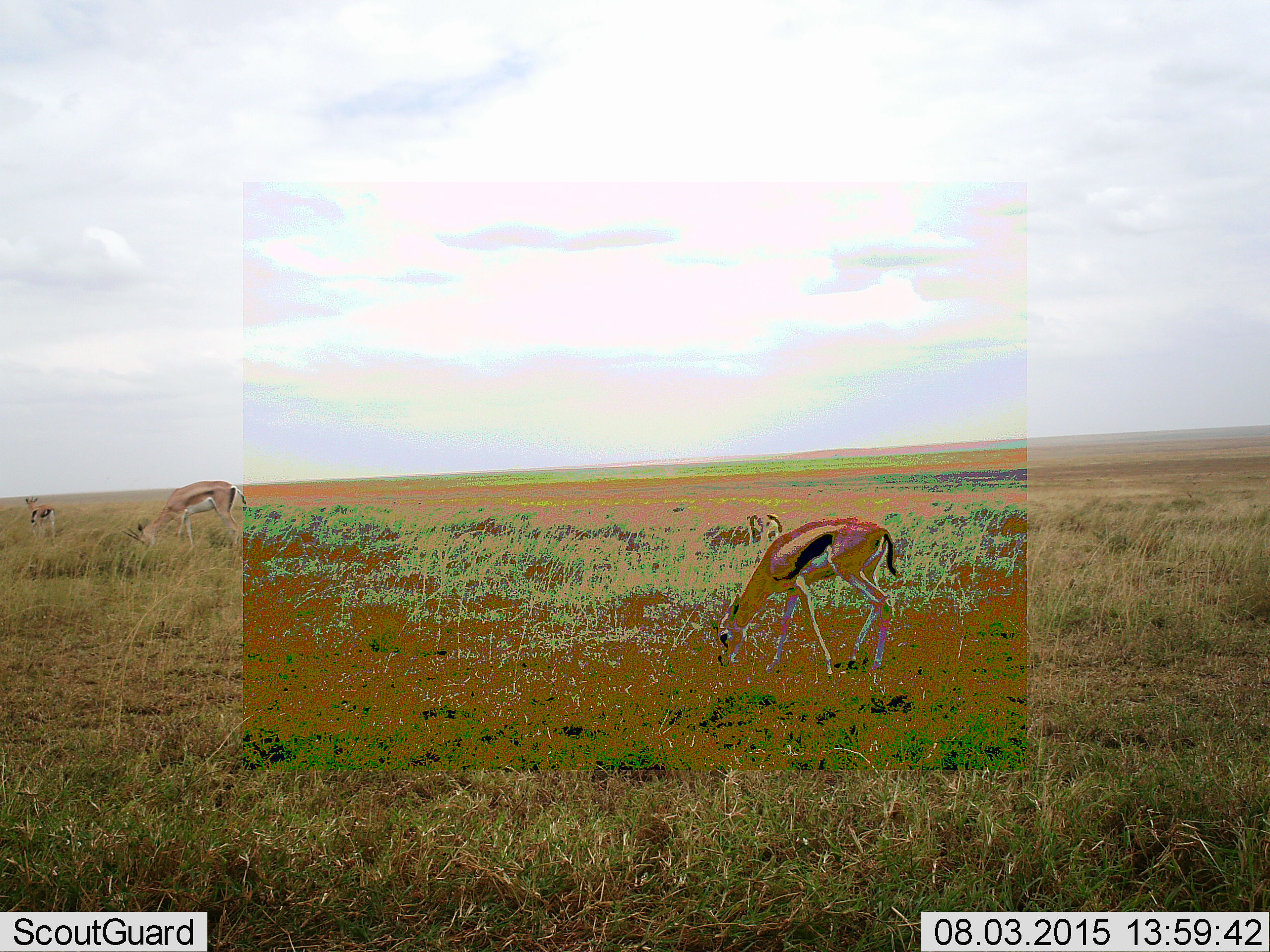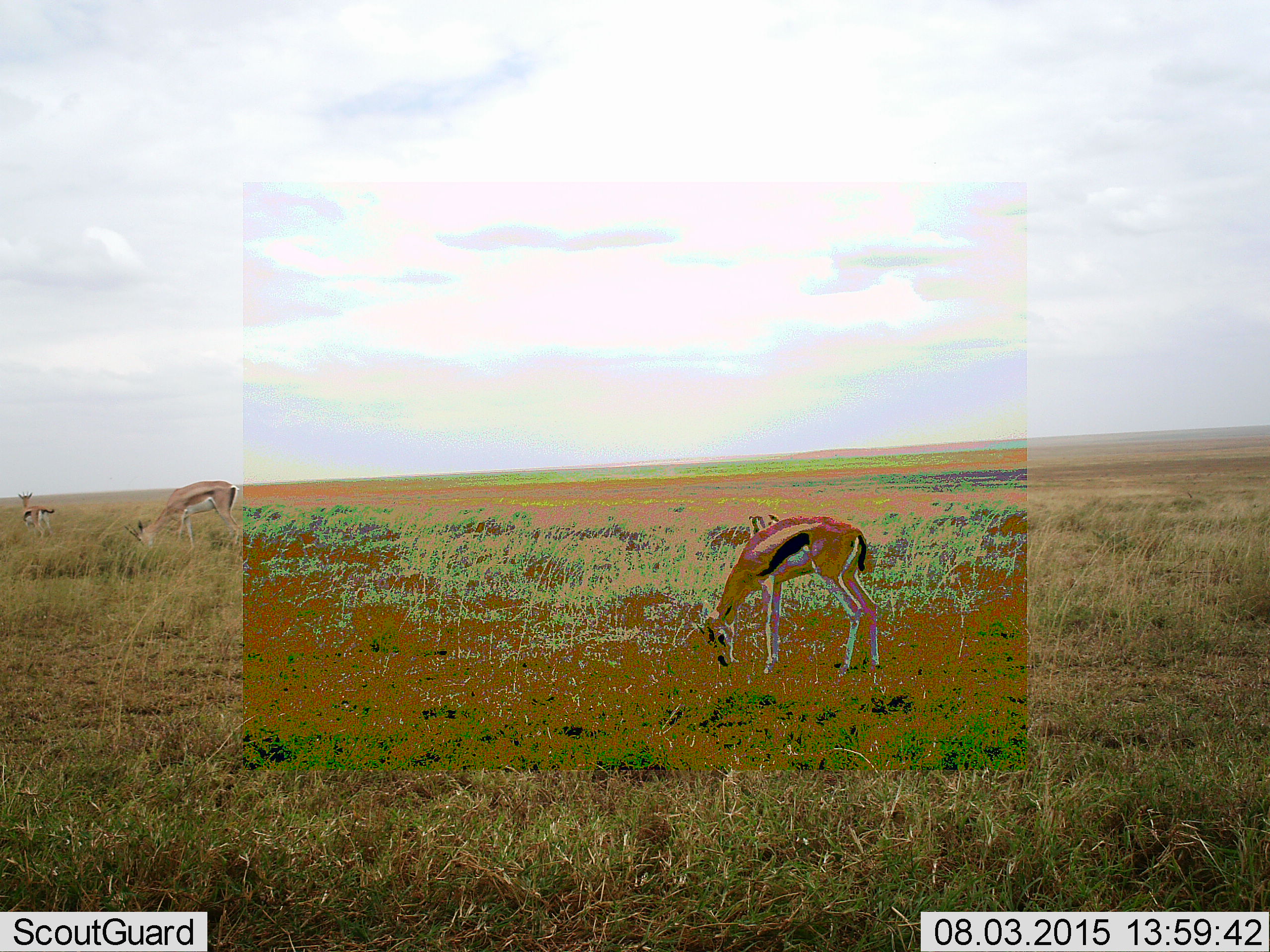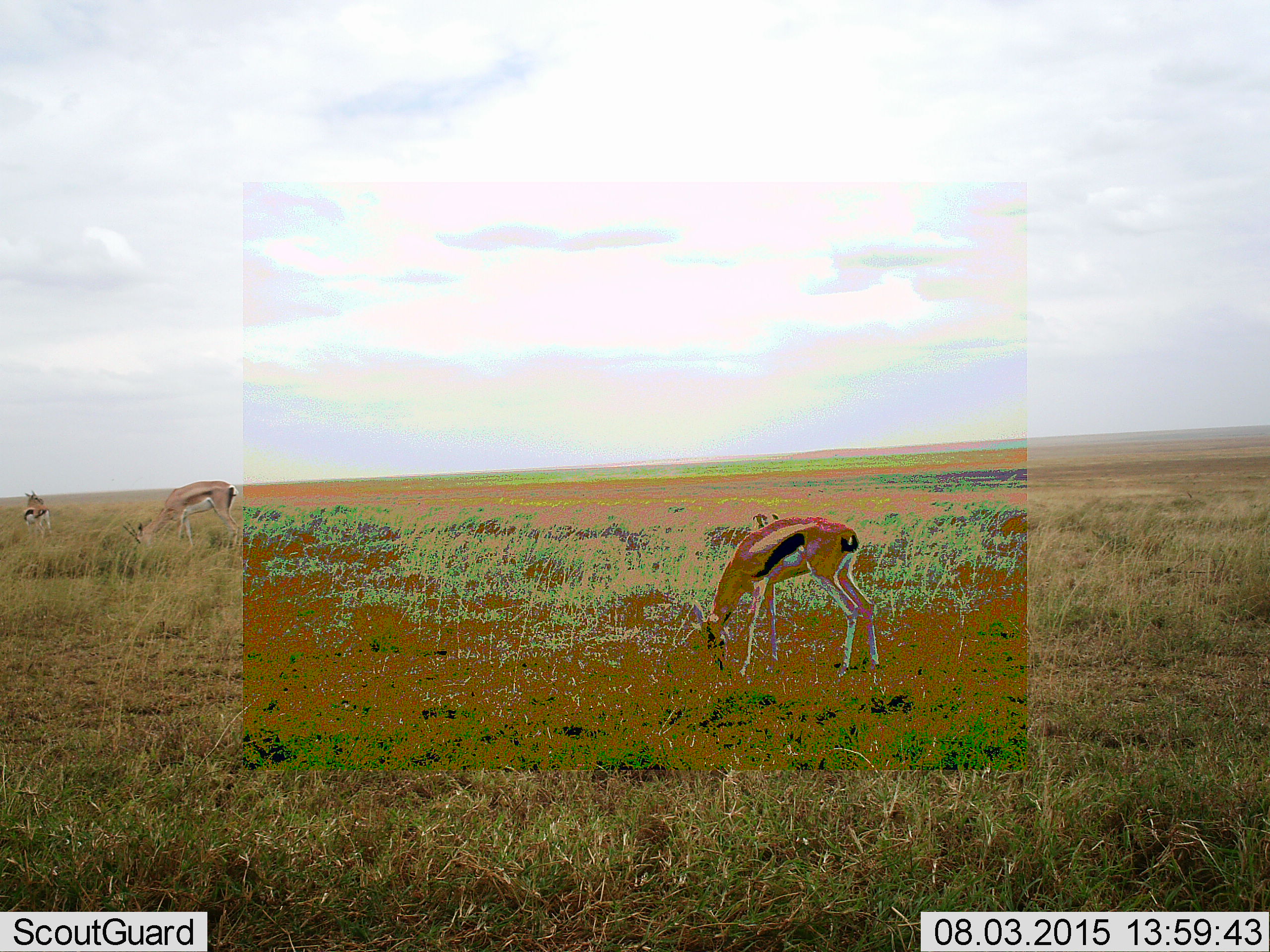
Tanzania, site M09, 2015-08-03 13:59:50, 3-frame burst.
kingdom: Animalia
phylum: Chordata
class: Mammalia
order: Artiodactyla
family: Bovidae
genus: Eudorcas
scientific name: Eudorcas thomsonii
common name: thomson's gazelle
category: gazellethomsons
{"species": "gazellethomsons (thomson's gazelle) (Eudorcas thomsonii)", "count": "3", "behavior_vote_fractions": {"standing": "50%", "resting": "0%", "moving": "12%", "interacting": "0%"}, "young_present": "0%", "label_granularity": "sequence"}